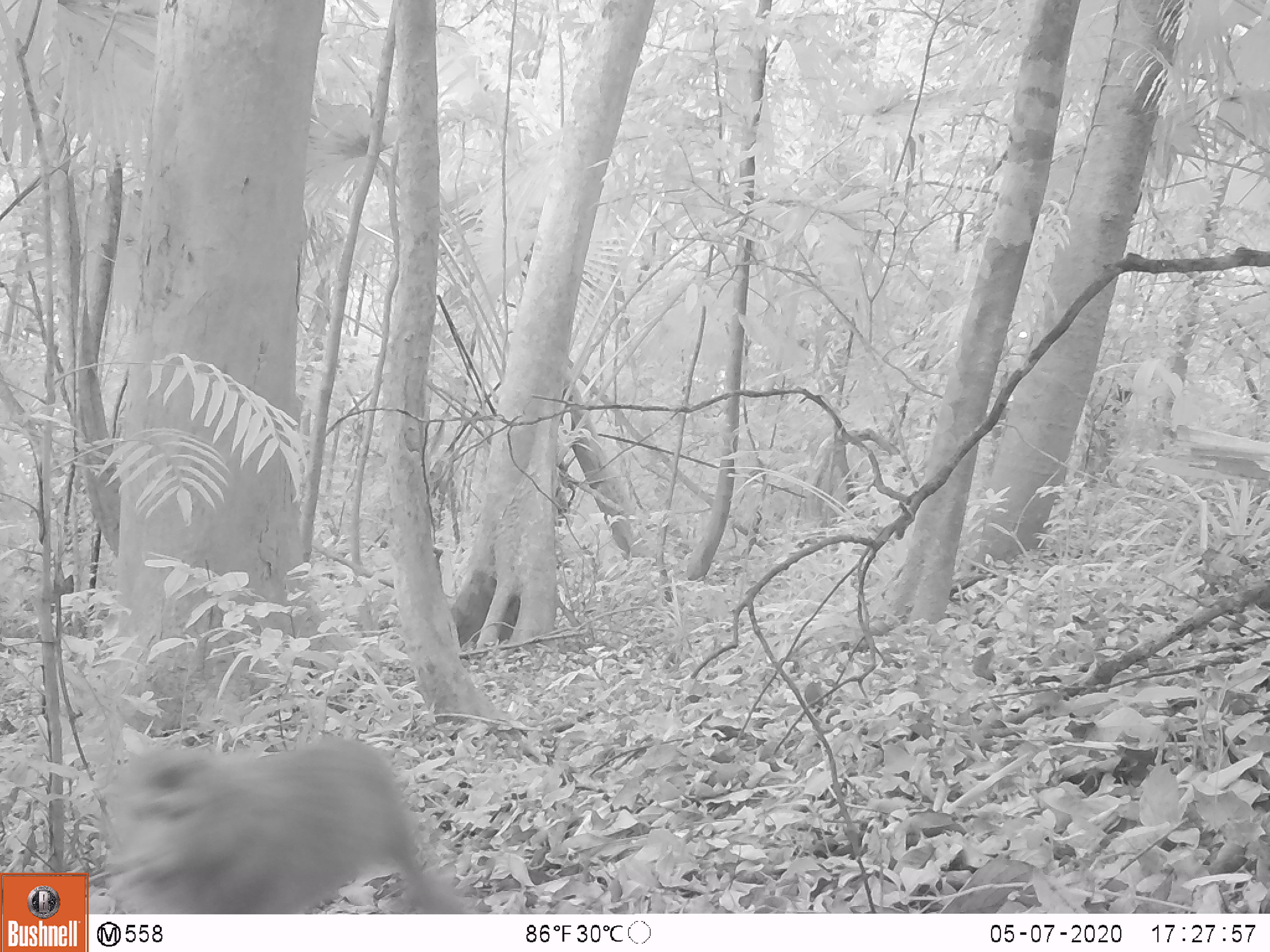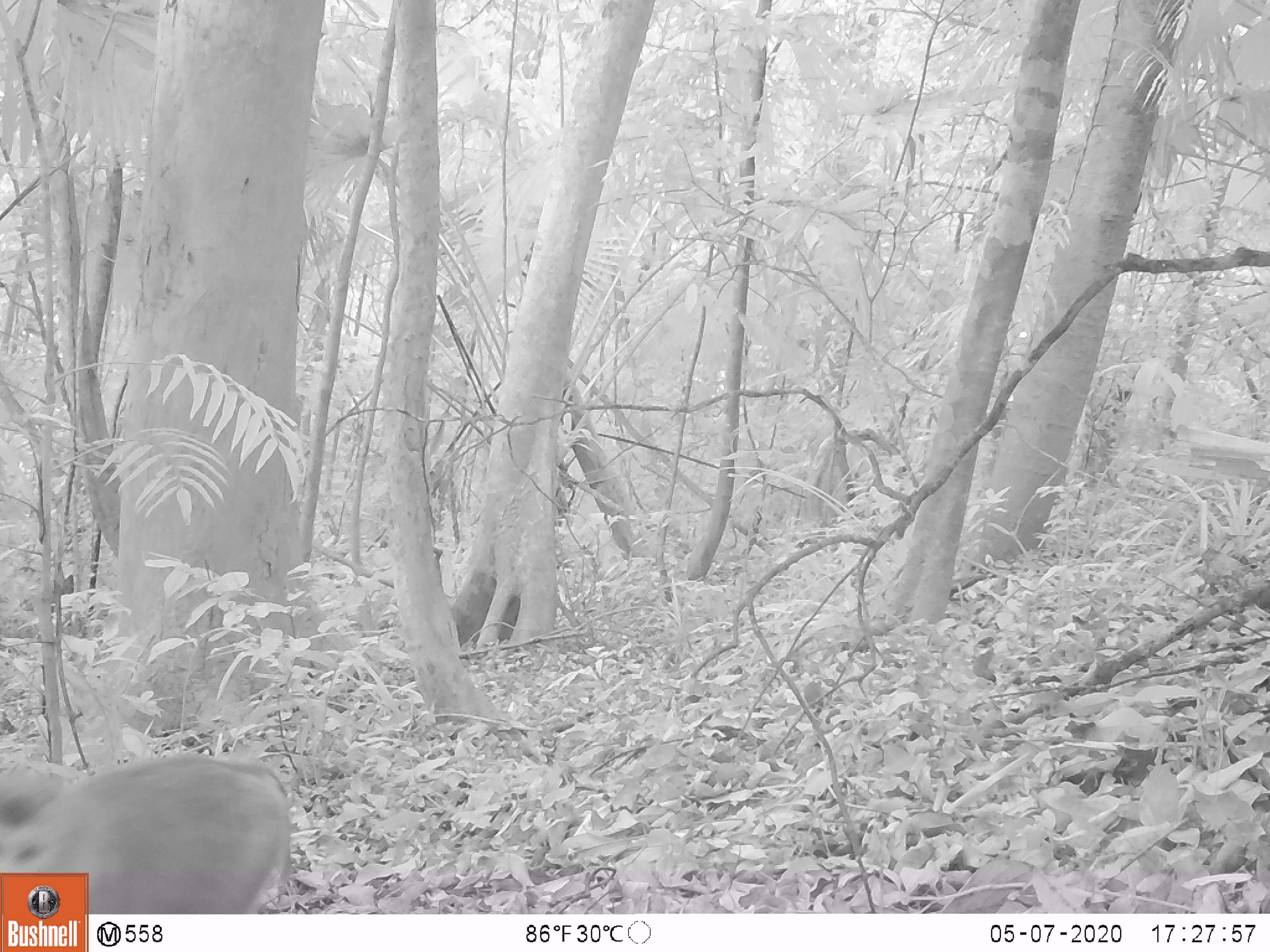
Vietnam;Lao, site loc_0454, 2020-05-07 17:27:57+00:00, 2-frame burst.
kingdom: Animalia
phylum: Chordata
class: Mammalia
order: Primates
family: Cercopithecidae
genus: Macaca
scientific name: Macaca nemestrina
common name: pig-tailed macaque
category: pig tailed macaque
Pig tailed macaque (pig-tailed macaque) (Macaca nemestrina). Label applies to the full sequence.